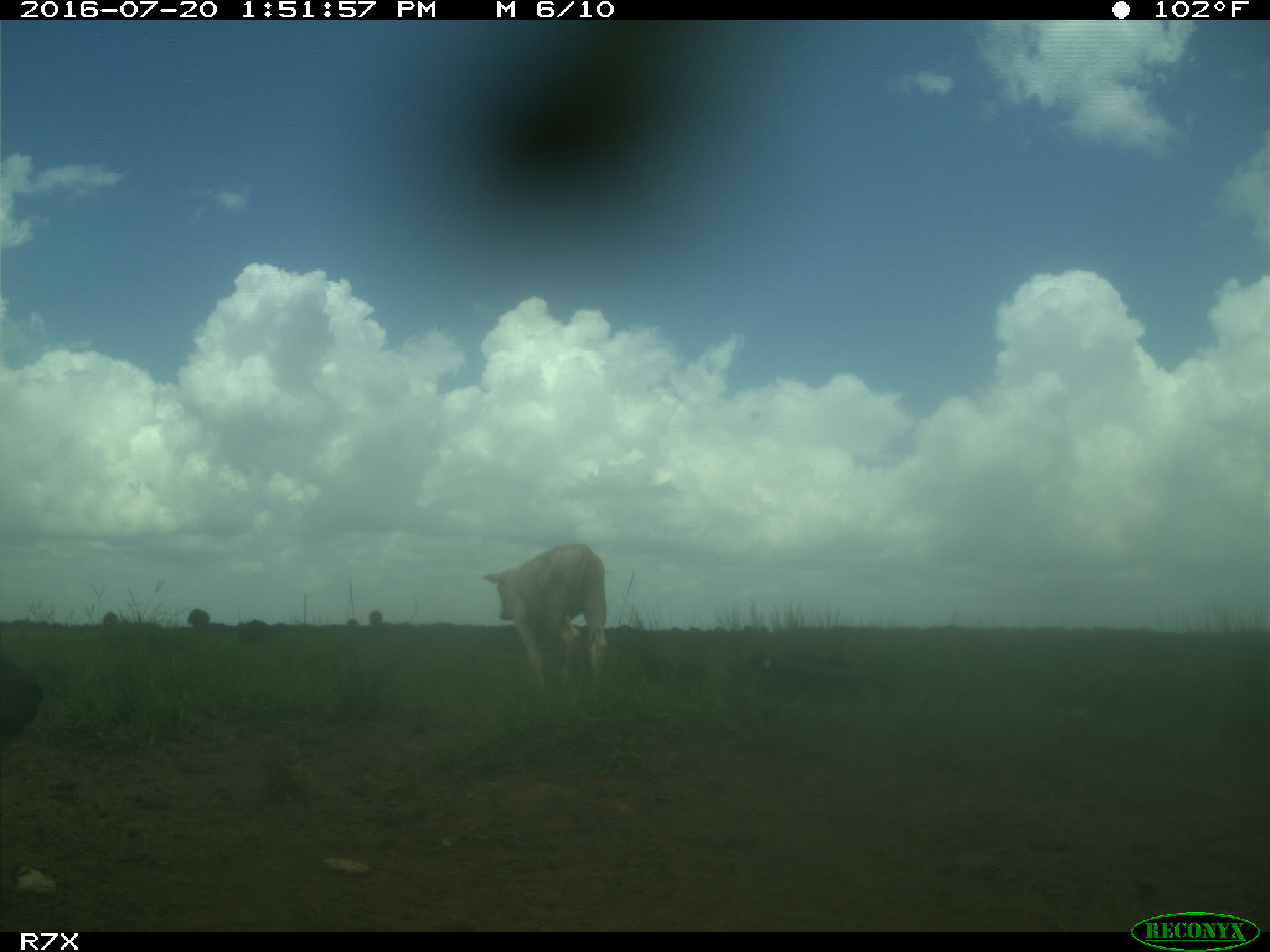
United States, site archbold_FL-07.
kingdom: Animalia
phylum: Chordata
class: Mammalia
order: Artiodactyla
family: Bovidae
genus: Bos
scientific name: Bos taurus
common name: domestic cow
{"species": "Bos taurus (domestic cow)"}